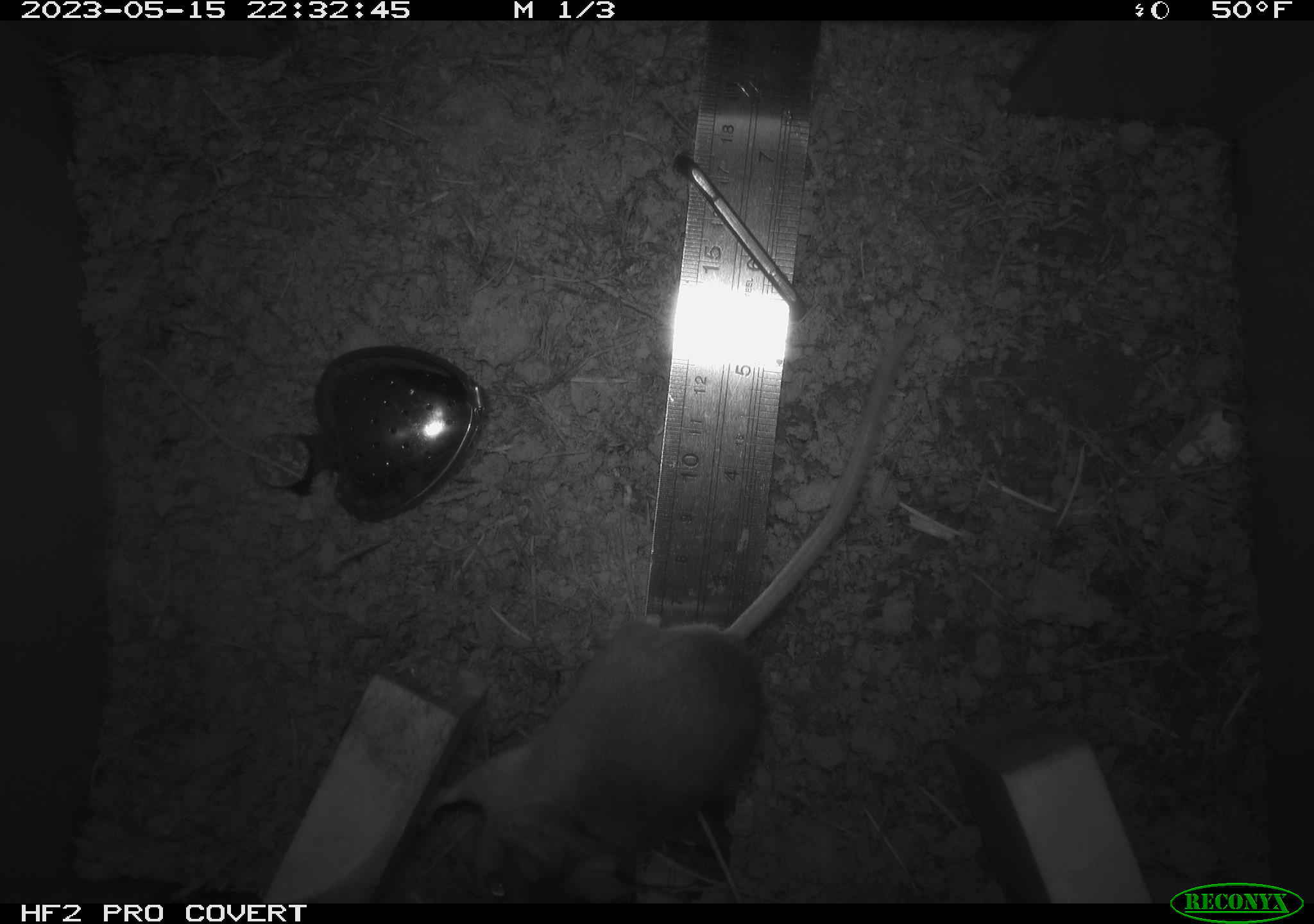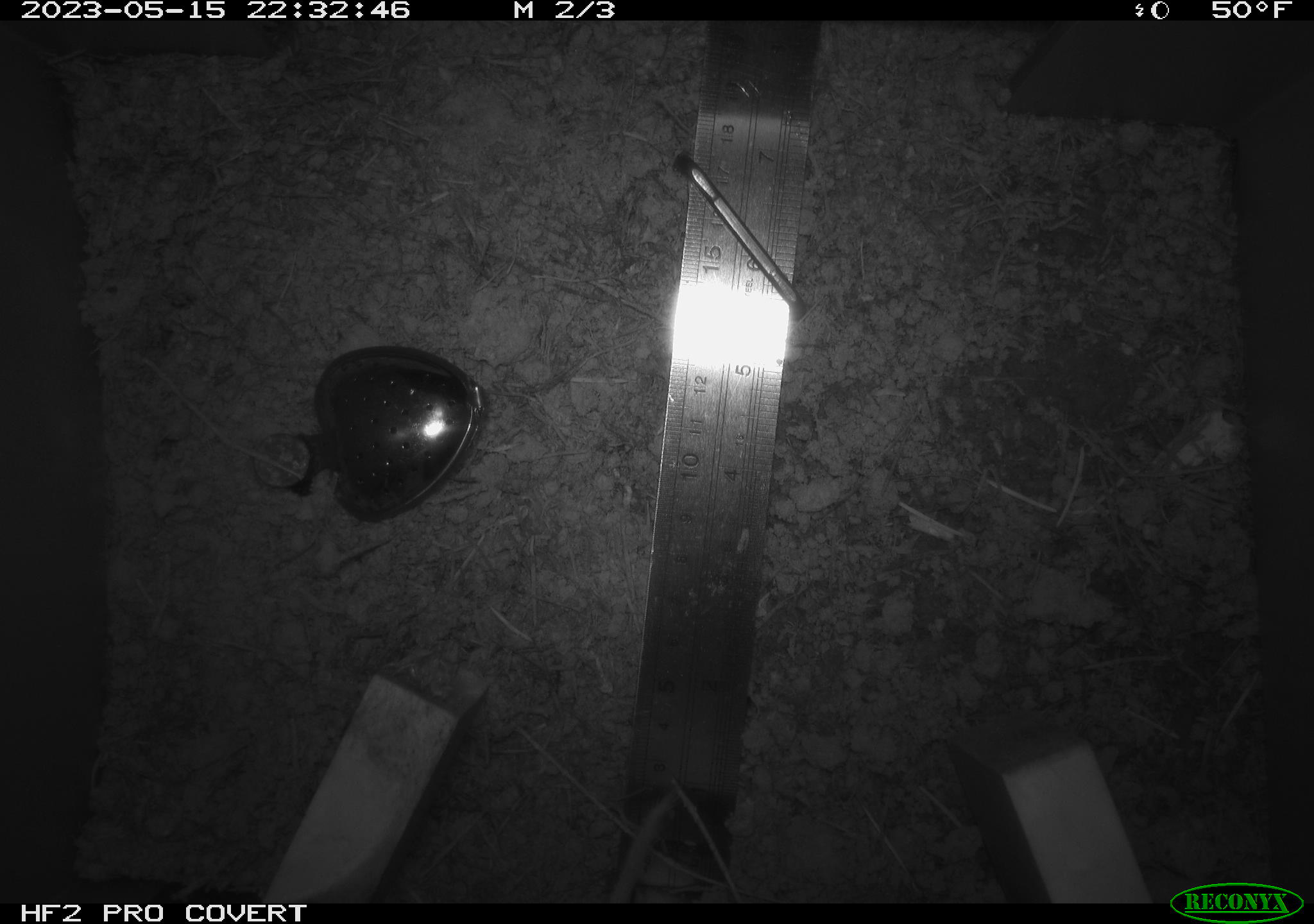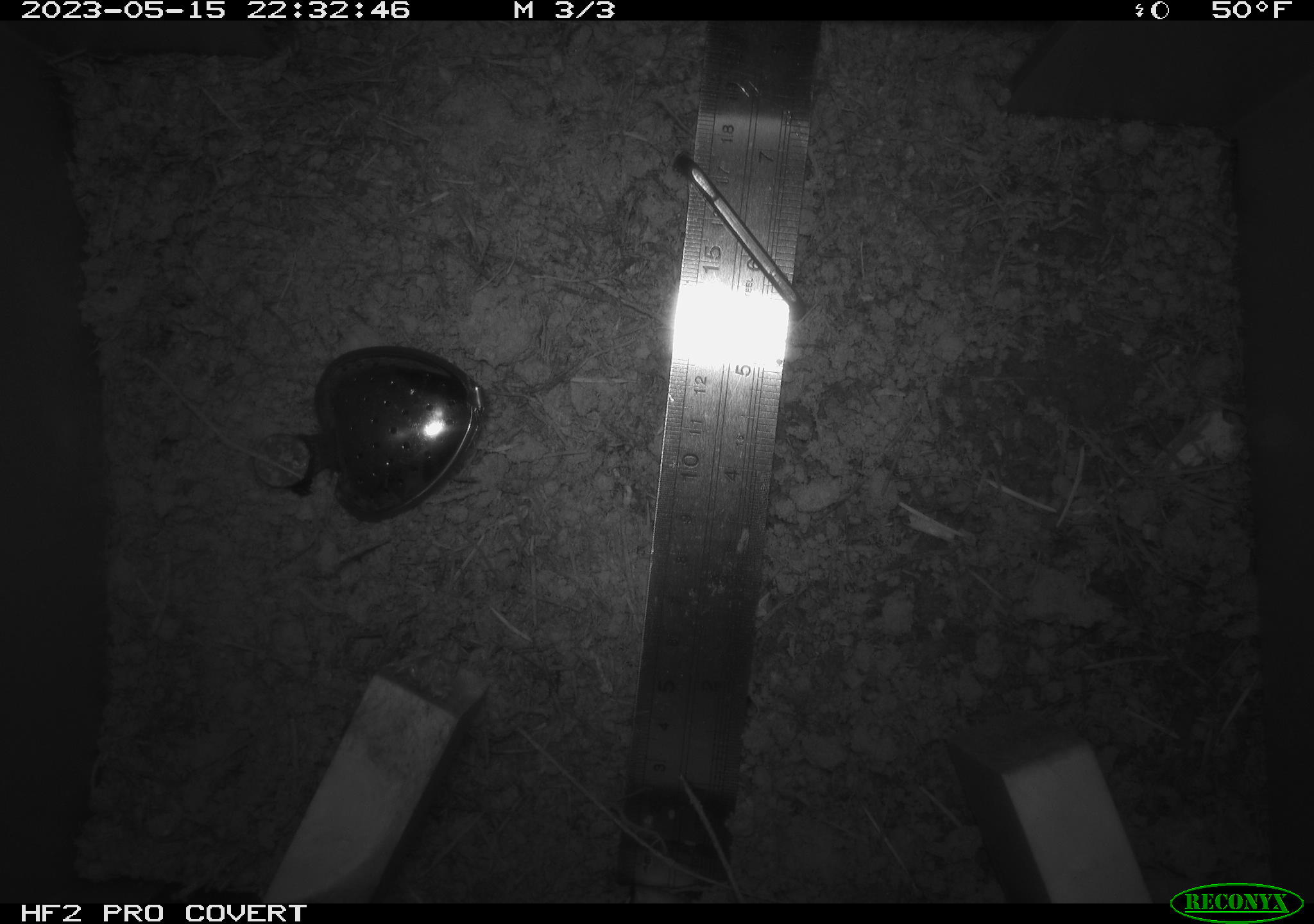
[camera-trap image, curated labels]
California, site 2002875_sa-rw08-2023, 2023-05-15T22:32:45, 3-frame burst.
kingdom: Animalia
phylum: Chordata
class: Mammalia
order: Rodentia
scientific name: Rodentia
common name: mouse species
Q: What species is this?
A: Mouse species (Rodentia).